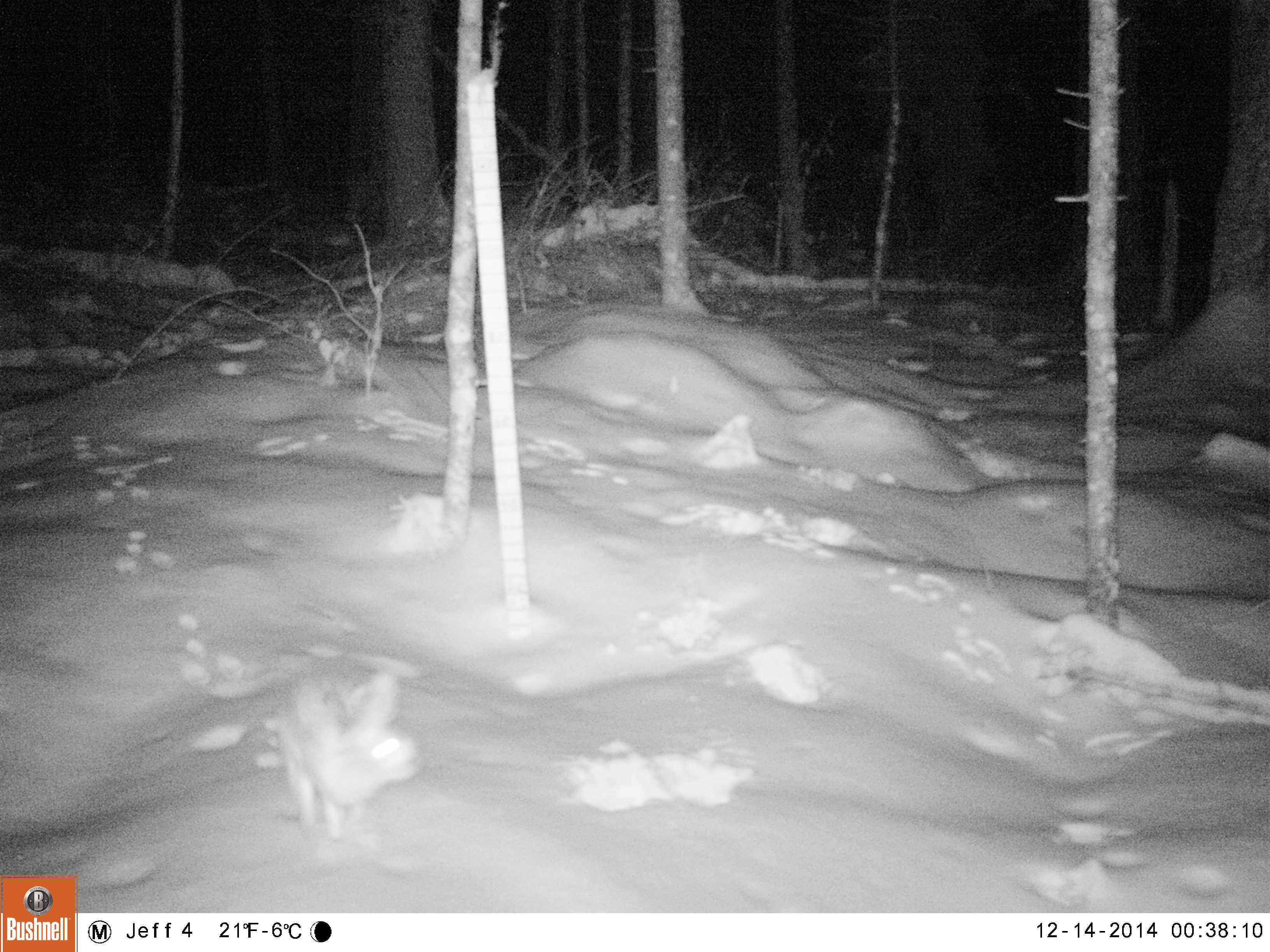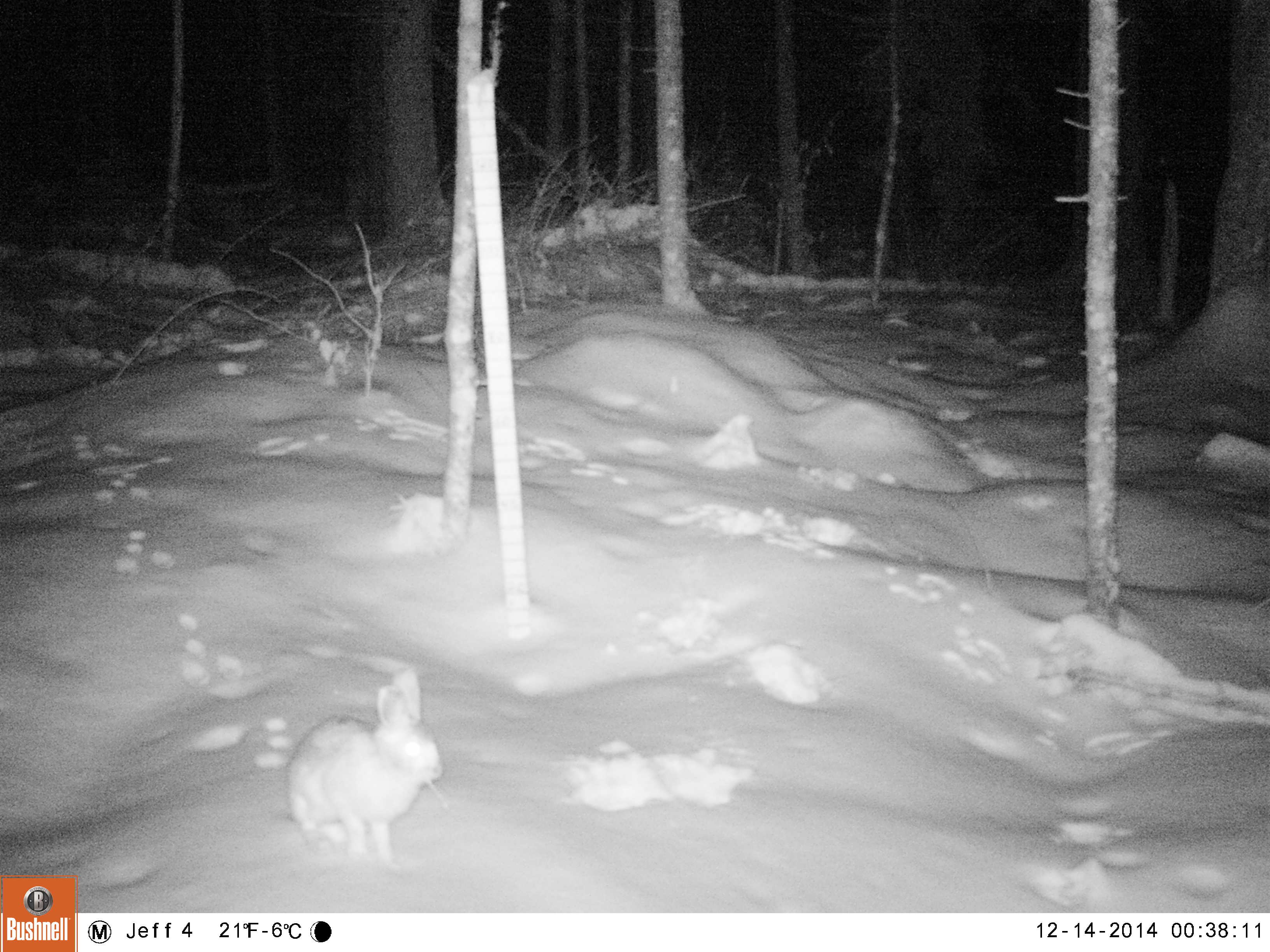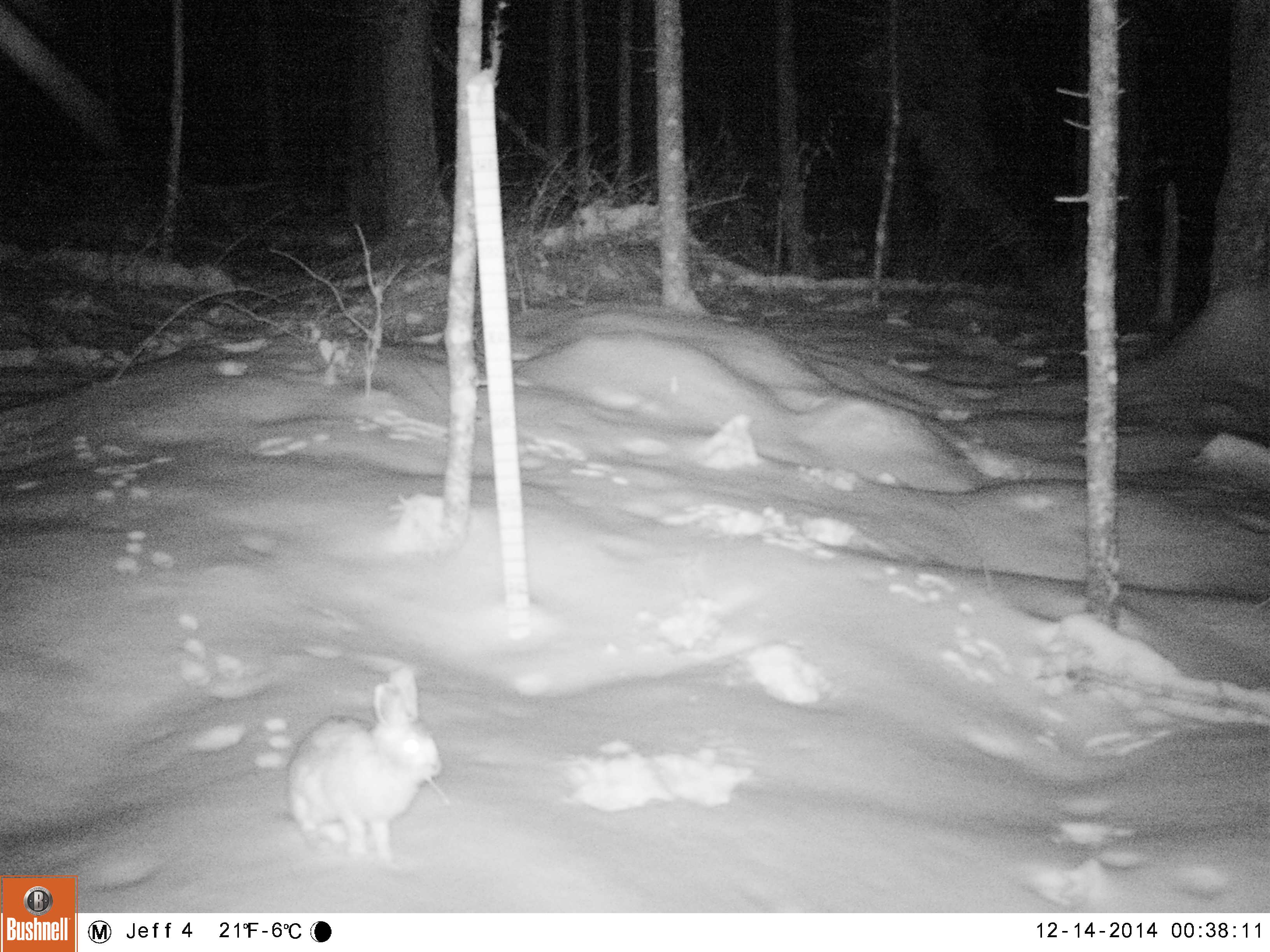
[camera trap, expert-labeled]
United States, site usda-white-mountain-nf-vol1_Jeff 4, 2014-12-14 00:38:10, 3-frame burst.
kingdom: Animalia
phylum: Chordata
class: Mammalia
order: Lagomorpha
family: Leporidae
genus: Lepus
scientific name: Lepus americanus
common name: snowshoe hare